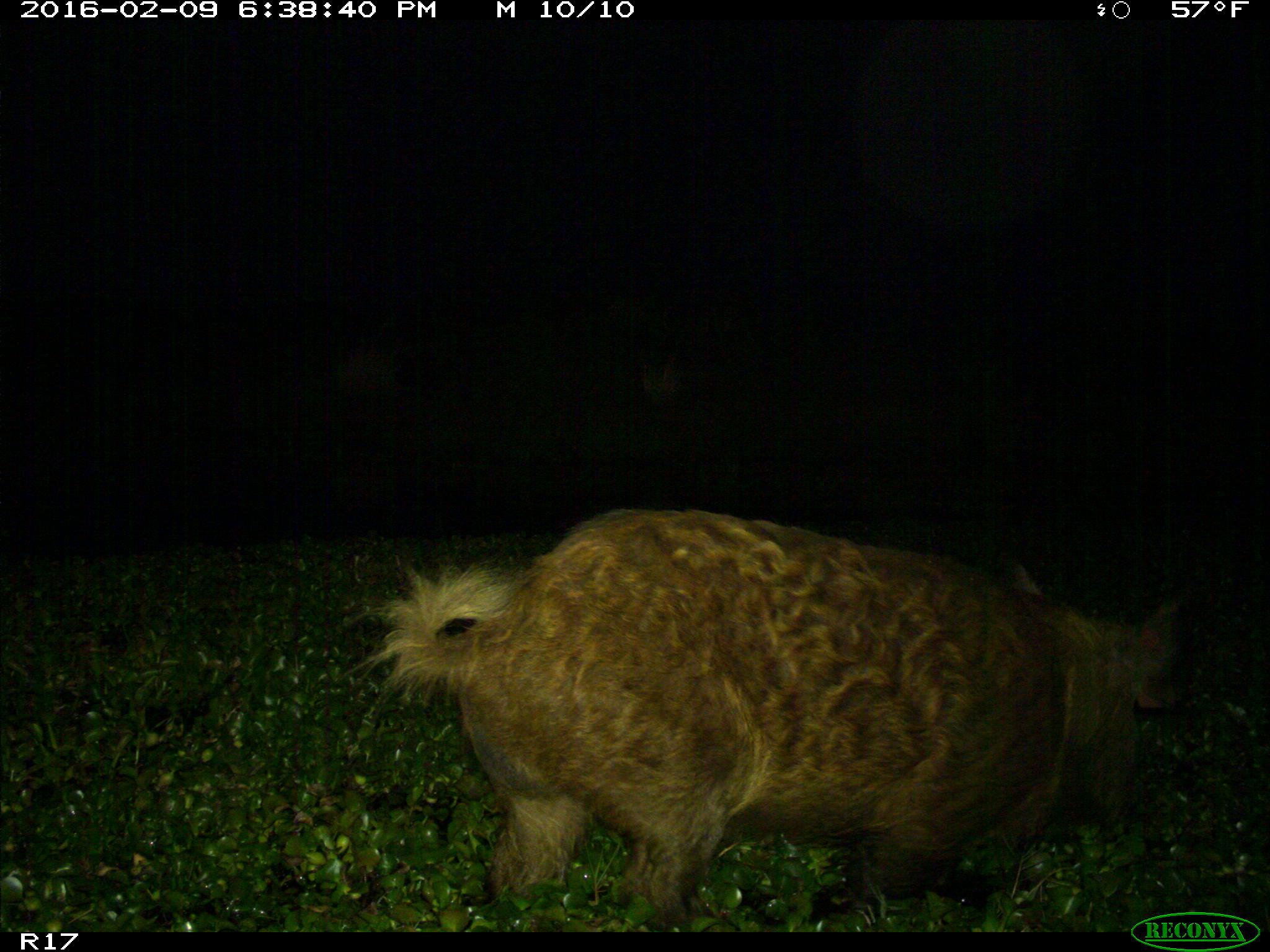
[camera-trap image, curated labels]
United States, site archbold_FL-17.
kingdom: Animalia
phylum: Chordata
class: Mammalia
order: Artiodactyla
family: Suidae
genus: Sus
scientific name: Sus scrofa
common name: wild boar